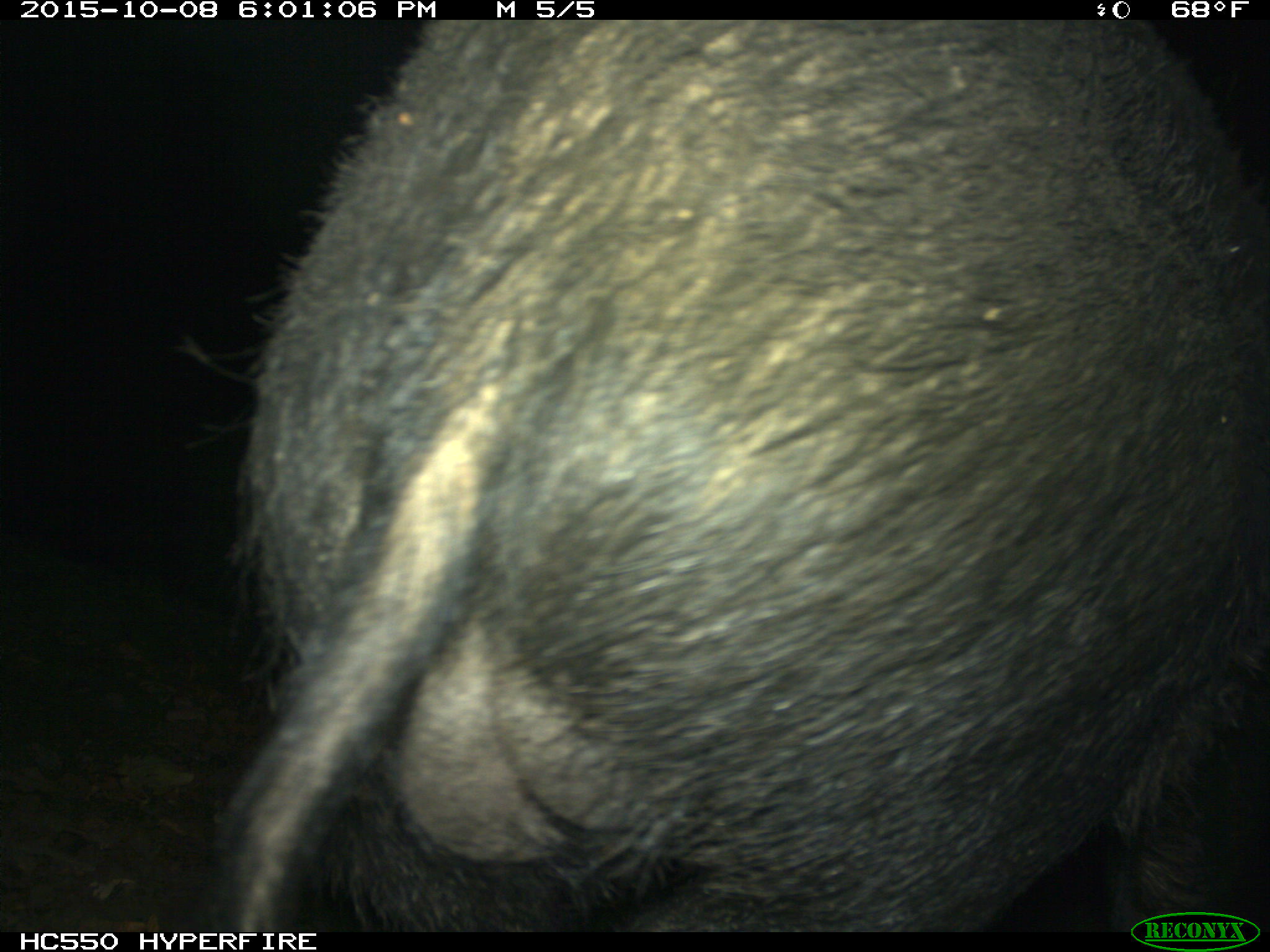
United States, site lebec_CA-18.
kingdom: Animalia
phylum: Chordata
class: Mammalia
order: Artiodactyla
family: Suidae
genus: Sus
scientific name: Sus scrofa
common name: wild boar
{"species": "Sus scrofa (wild boar)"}